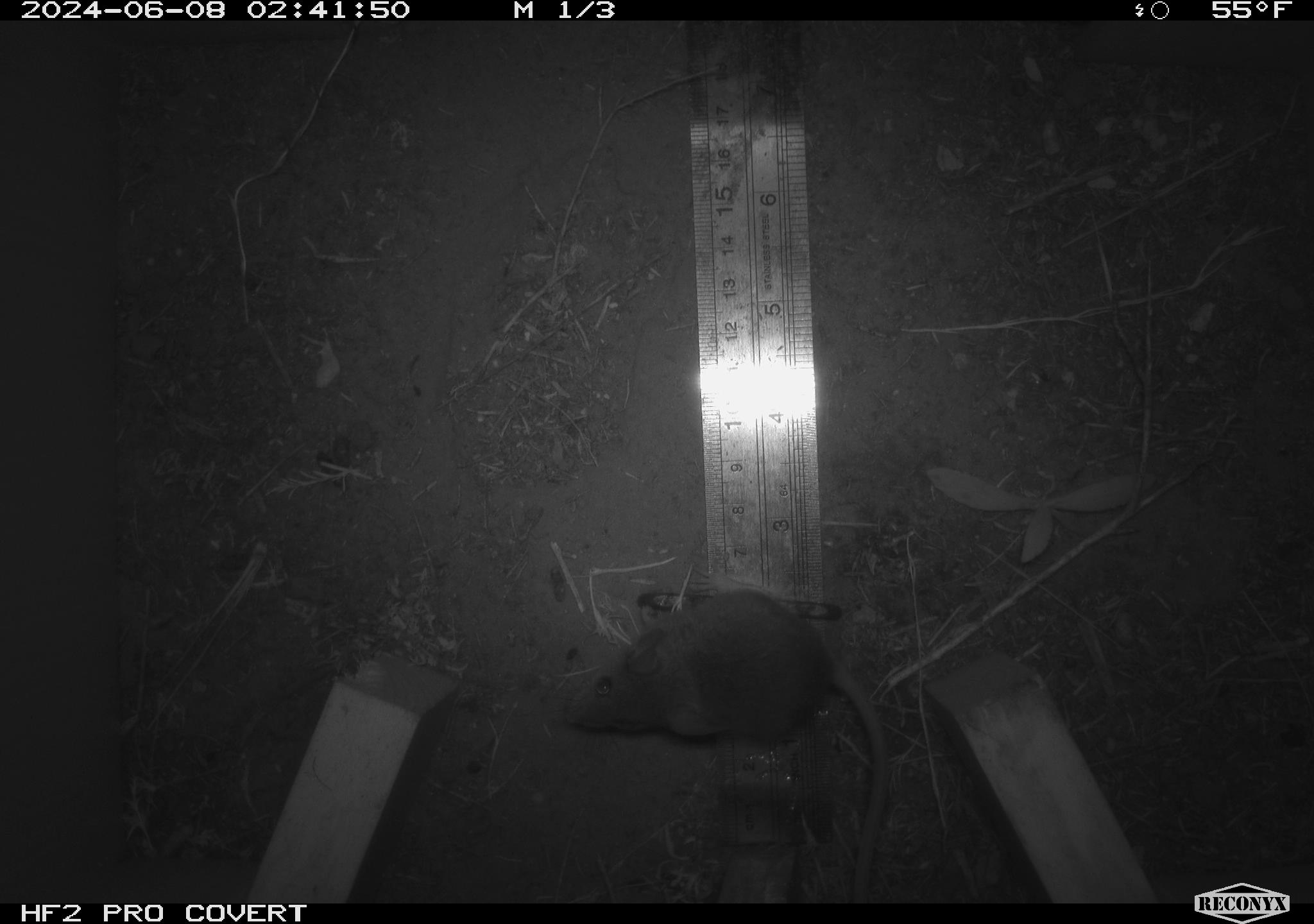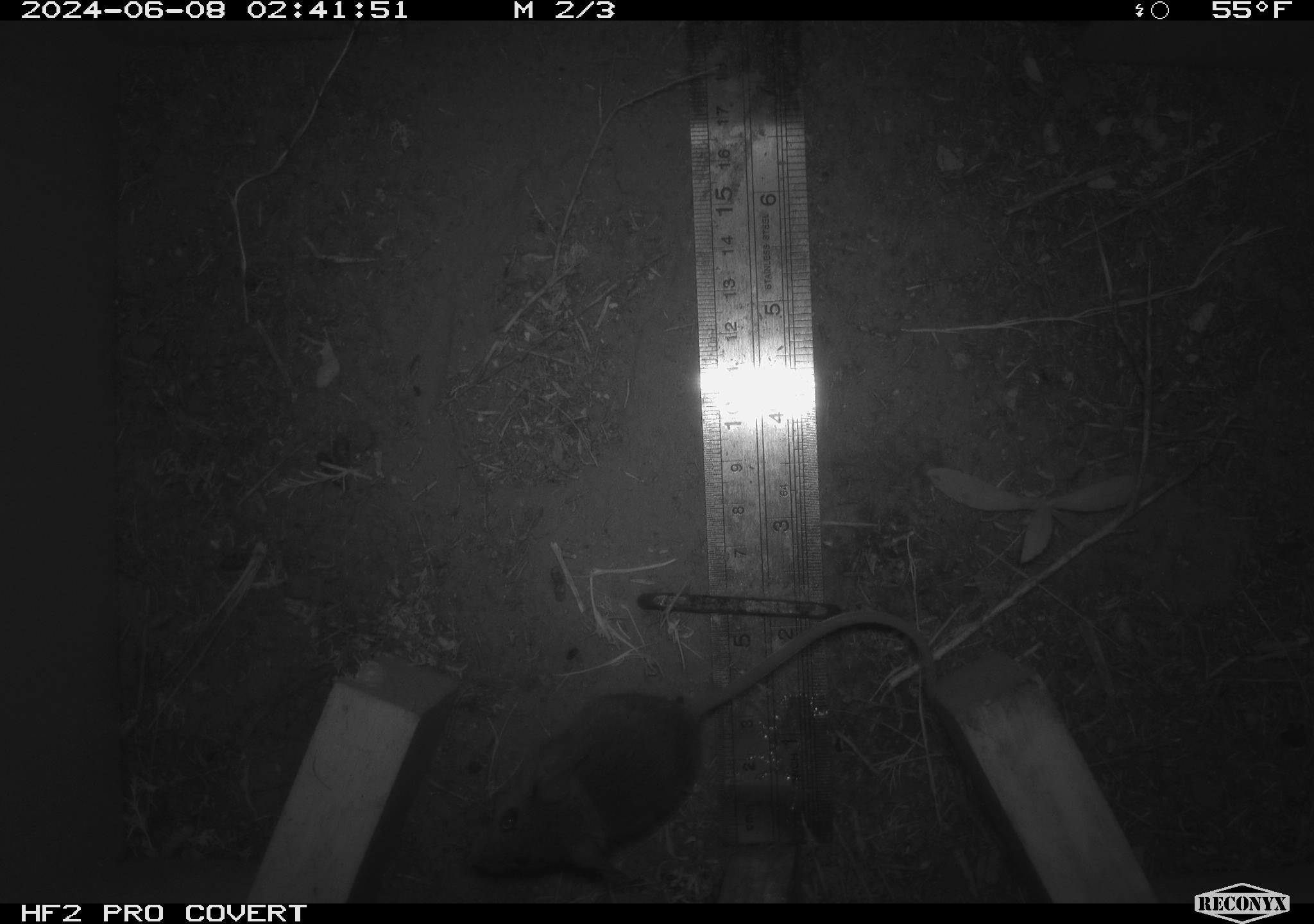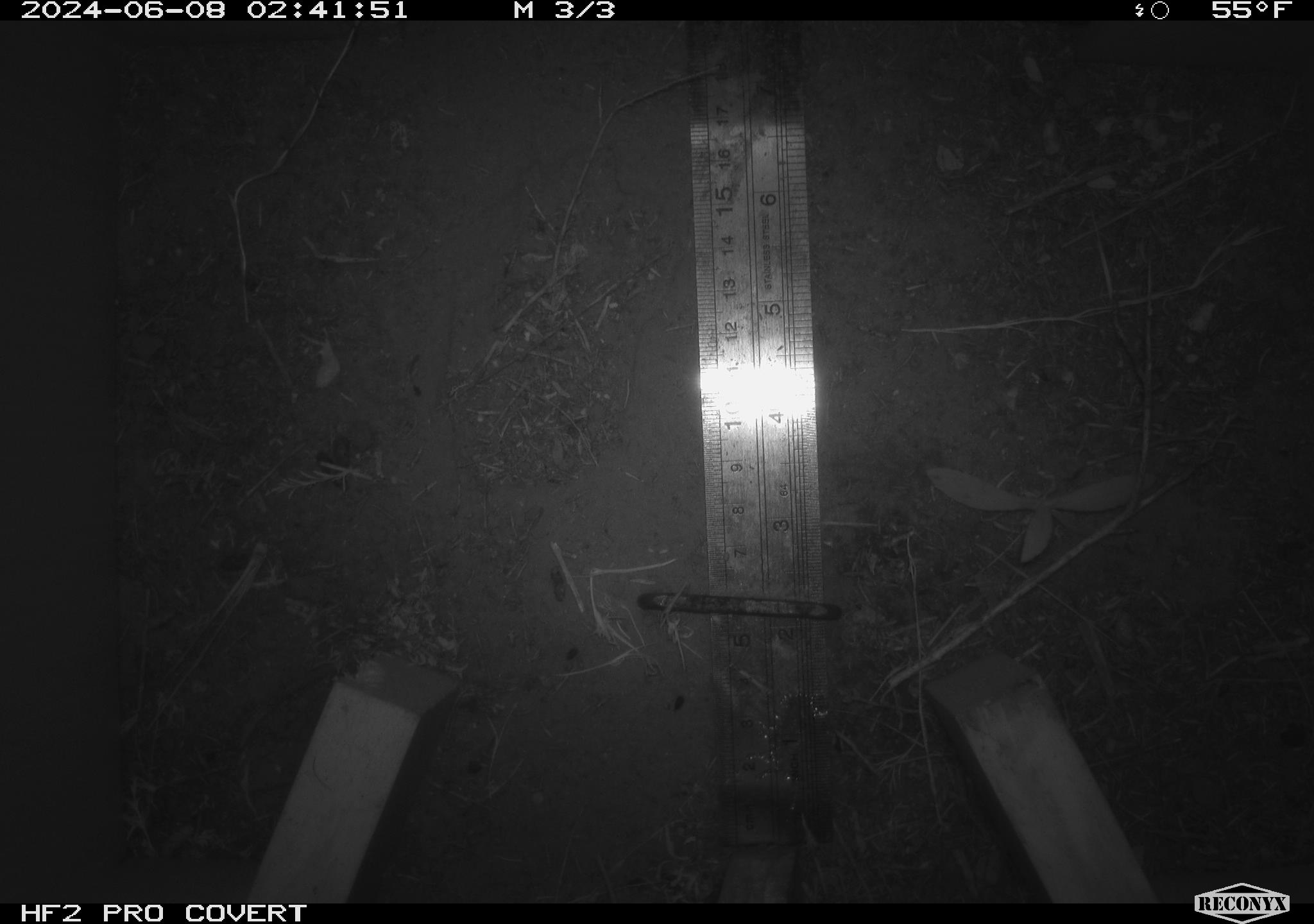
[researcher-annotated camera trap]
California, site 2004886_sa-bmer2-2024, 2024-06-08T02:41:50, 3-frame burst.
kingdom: Animalia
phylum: Chordata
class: Mammalia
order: Rodentia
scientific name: Rodentia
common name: mouse species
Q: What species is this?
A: Mouse species (Rodentia).